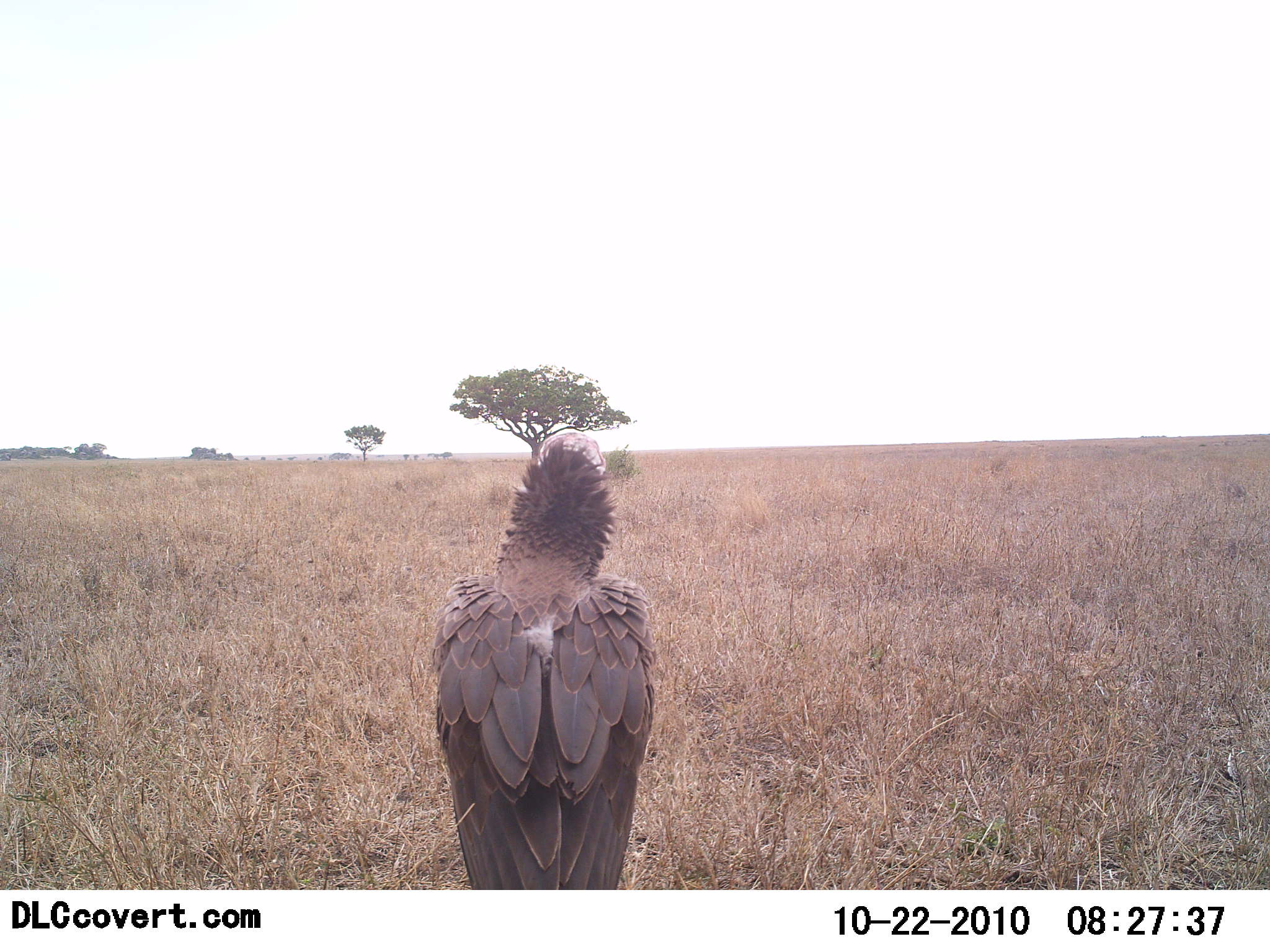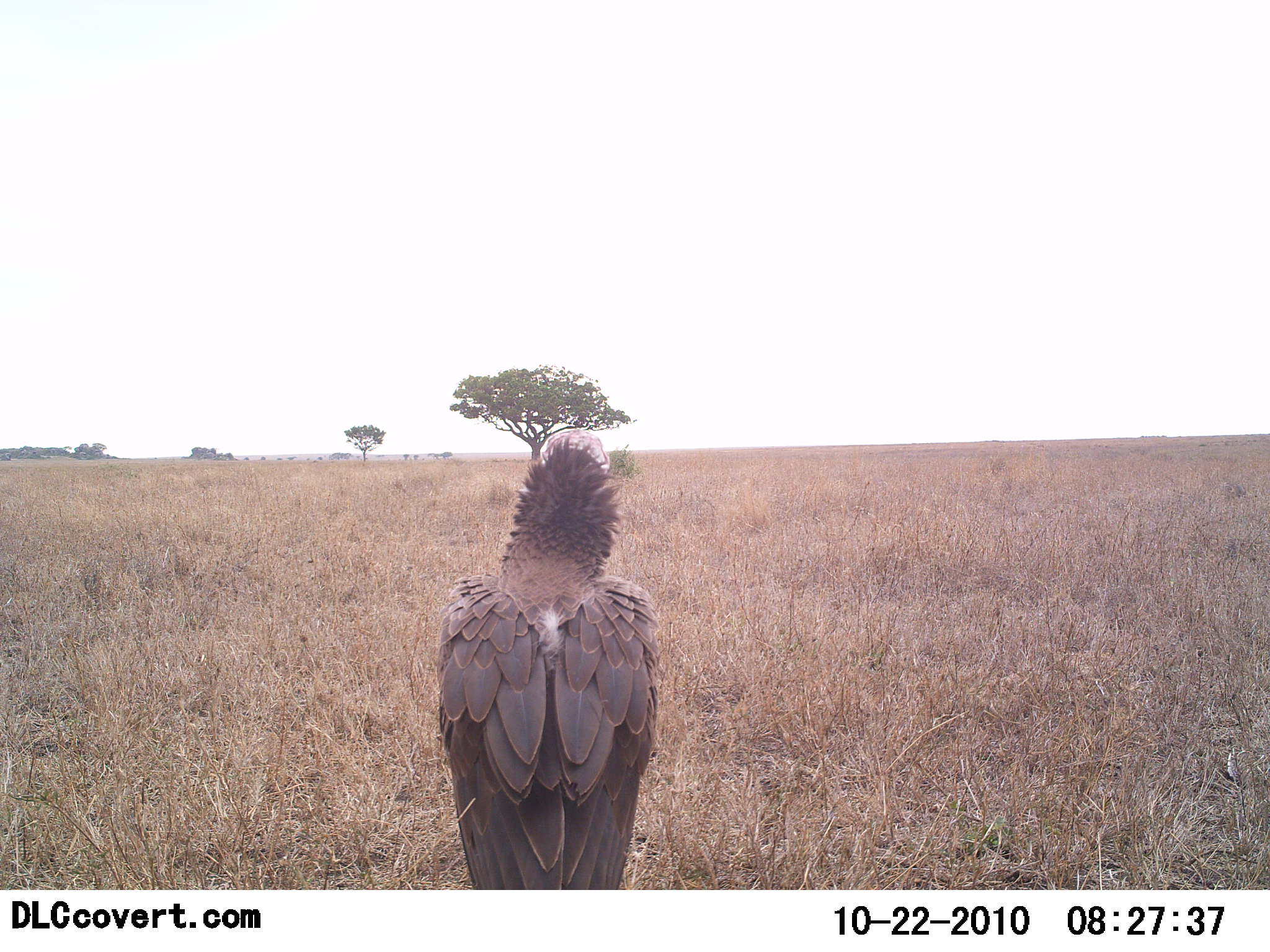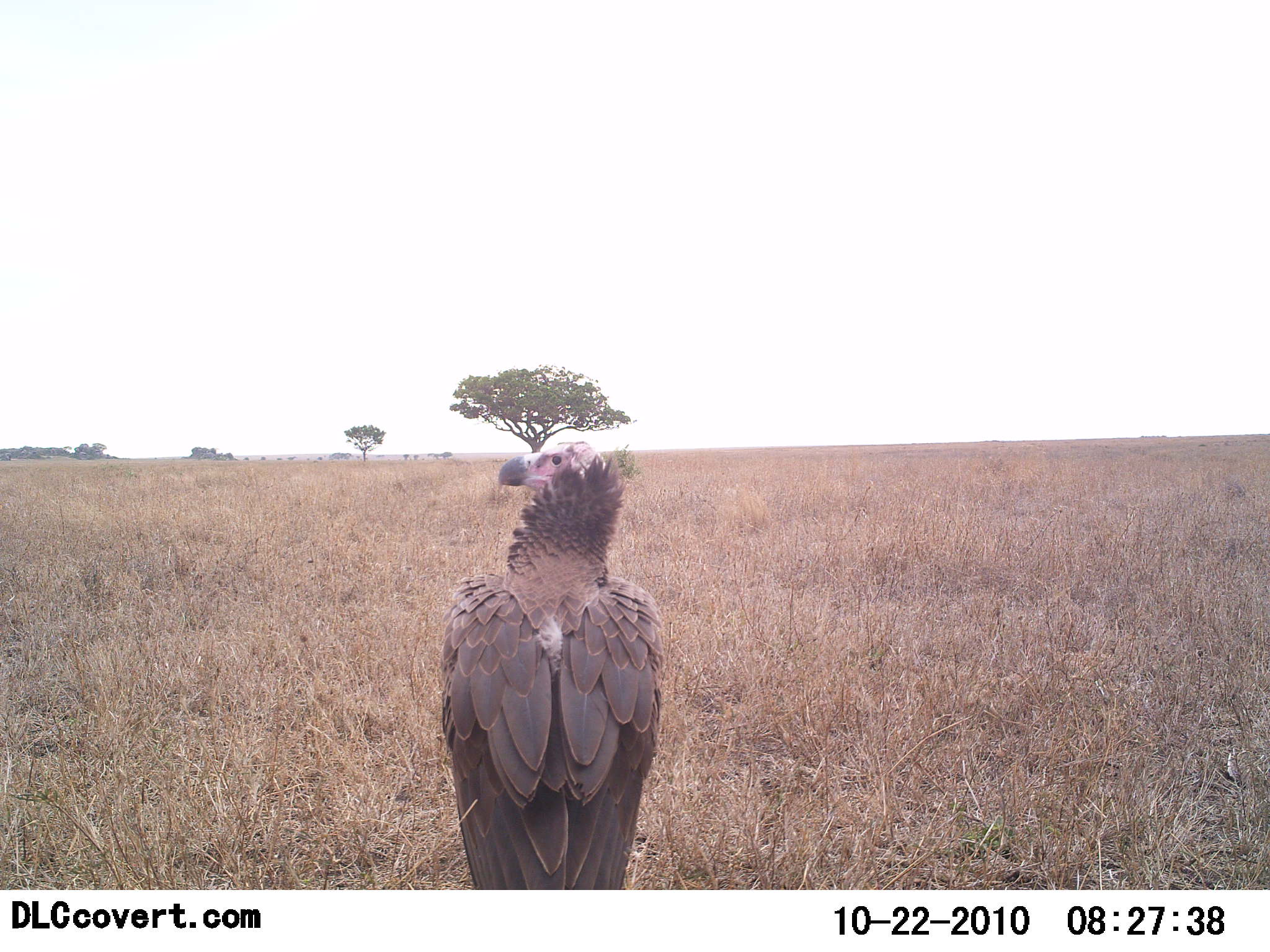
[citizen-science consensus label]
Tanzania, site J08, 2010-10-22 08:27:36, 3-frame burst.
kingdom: Animalia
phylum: Chordata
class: Aves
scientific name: Aves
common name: bird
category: otherbird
Otherbird (bird) (Aves), count 1. Behavior (volunteer vote fractions): standing 92%, resting 8%, moving 0%, interacting 0%. Young present (vote fraction): 0%. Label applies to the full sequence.